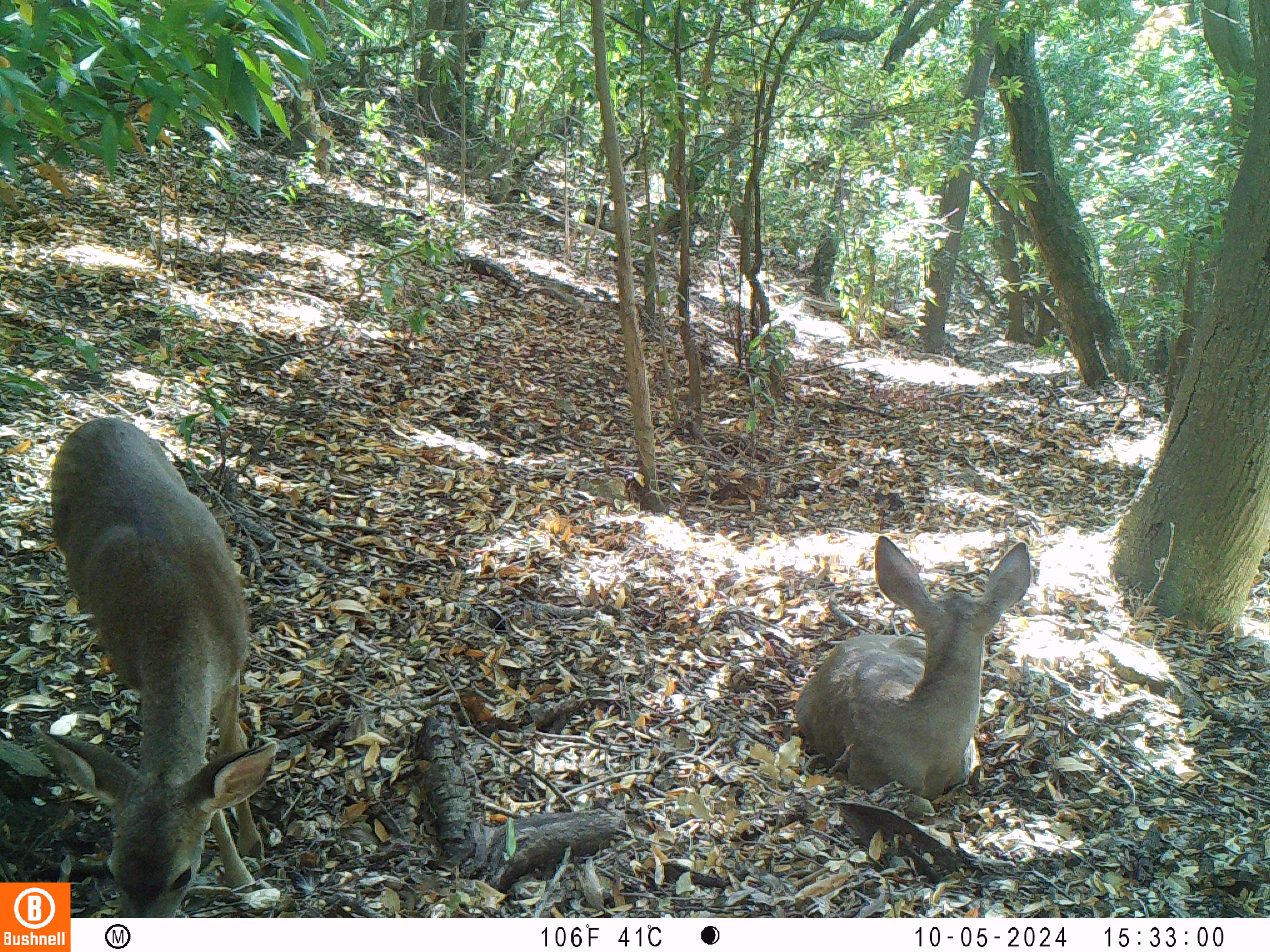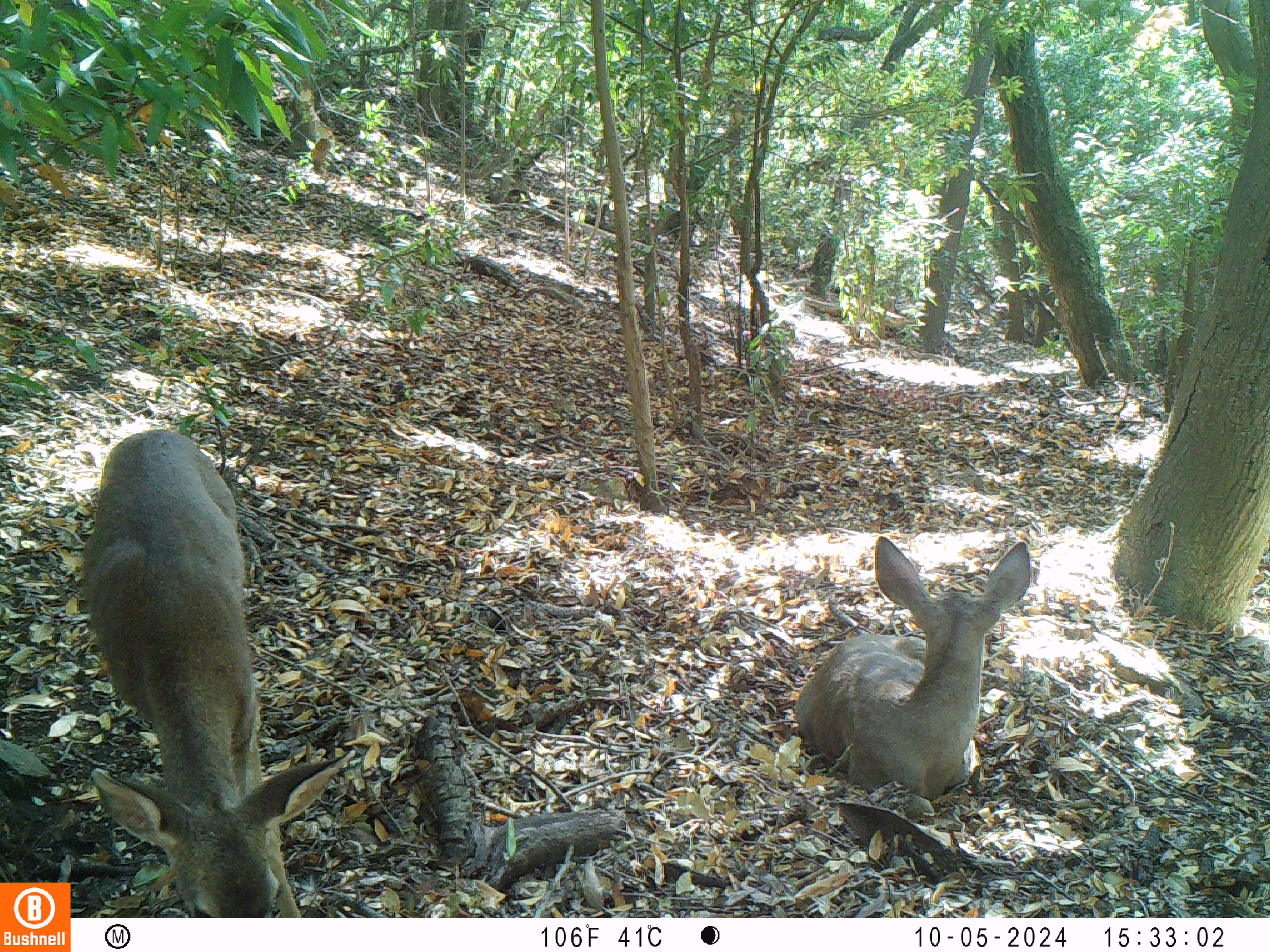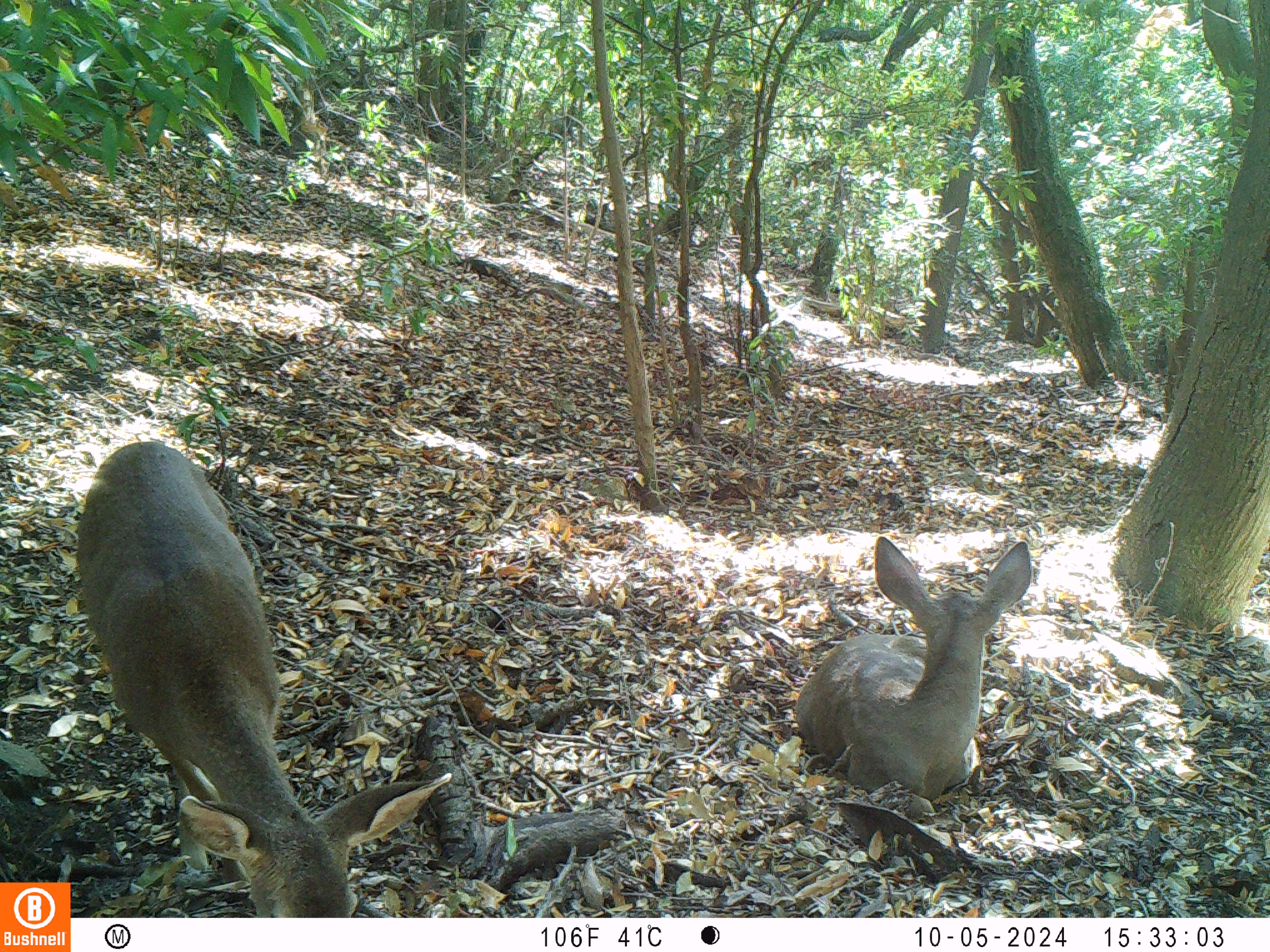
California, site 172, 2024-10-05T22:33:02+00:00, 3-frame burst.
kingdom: Animalia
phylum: Chordata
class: Mammalia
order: Artiodactyla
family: Cervidae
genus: Odocoileus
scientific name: Odocoileus hemionus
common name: mule deer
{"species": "mule deer (Odocoileus hemionus)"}